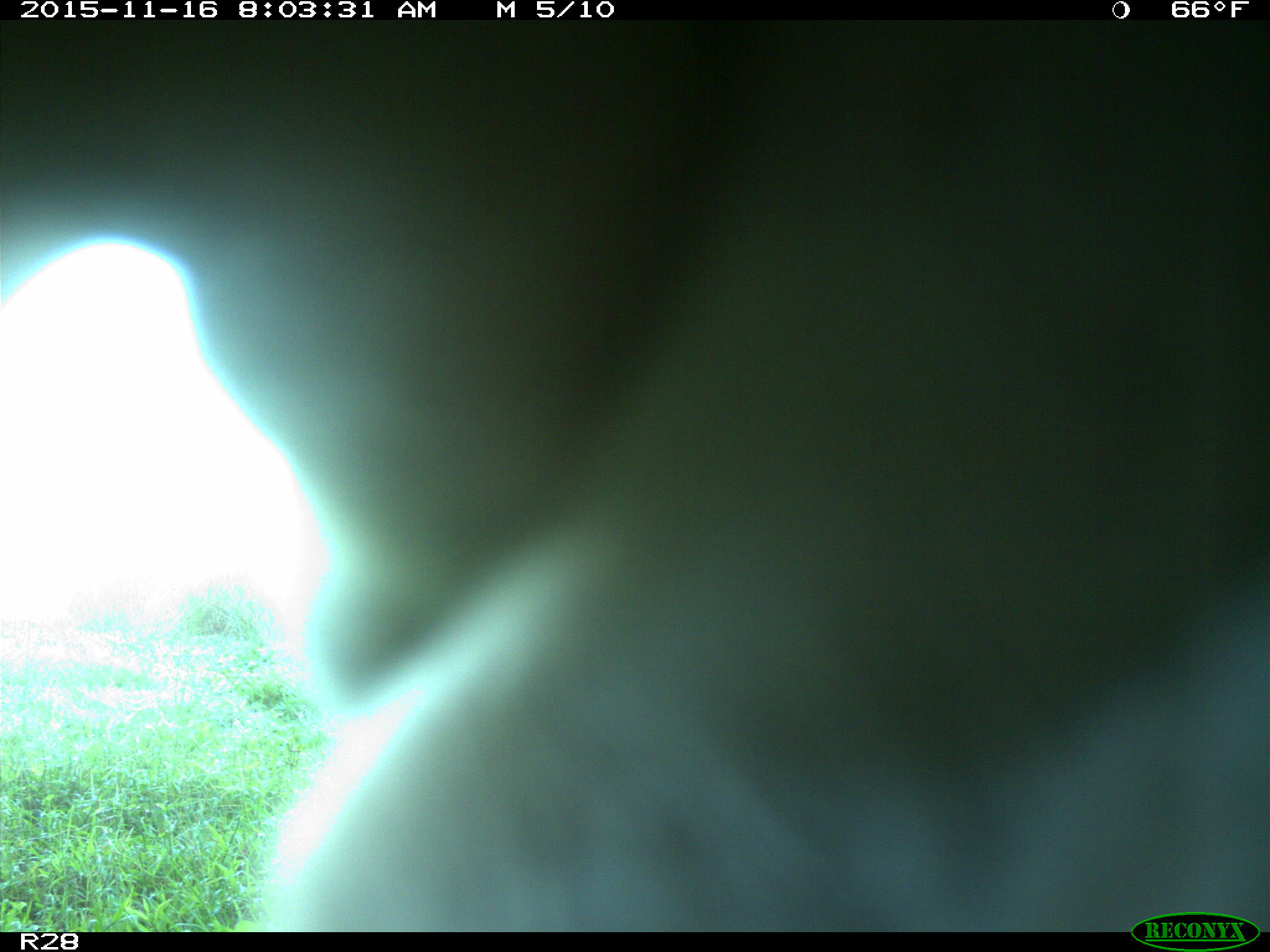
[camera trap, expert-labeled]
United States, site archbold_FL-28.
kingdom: Animalia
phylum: Chordata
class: Mammalia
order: Artiodactyla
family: Bovidae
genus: Bos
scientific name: Bos taurus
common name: domestic cow